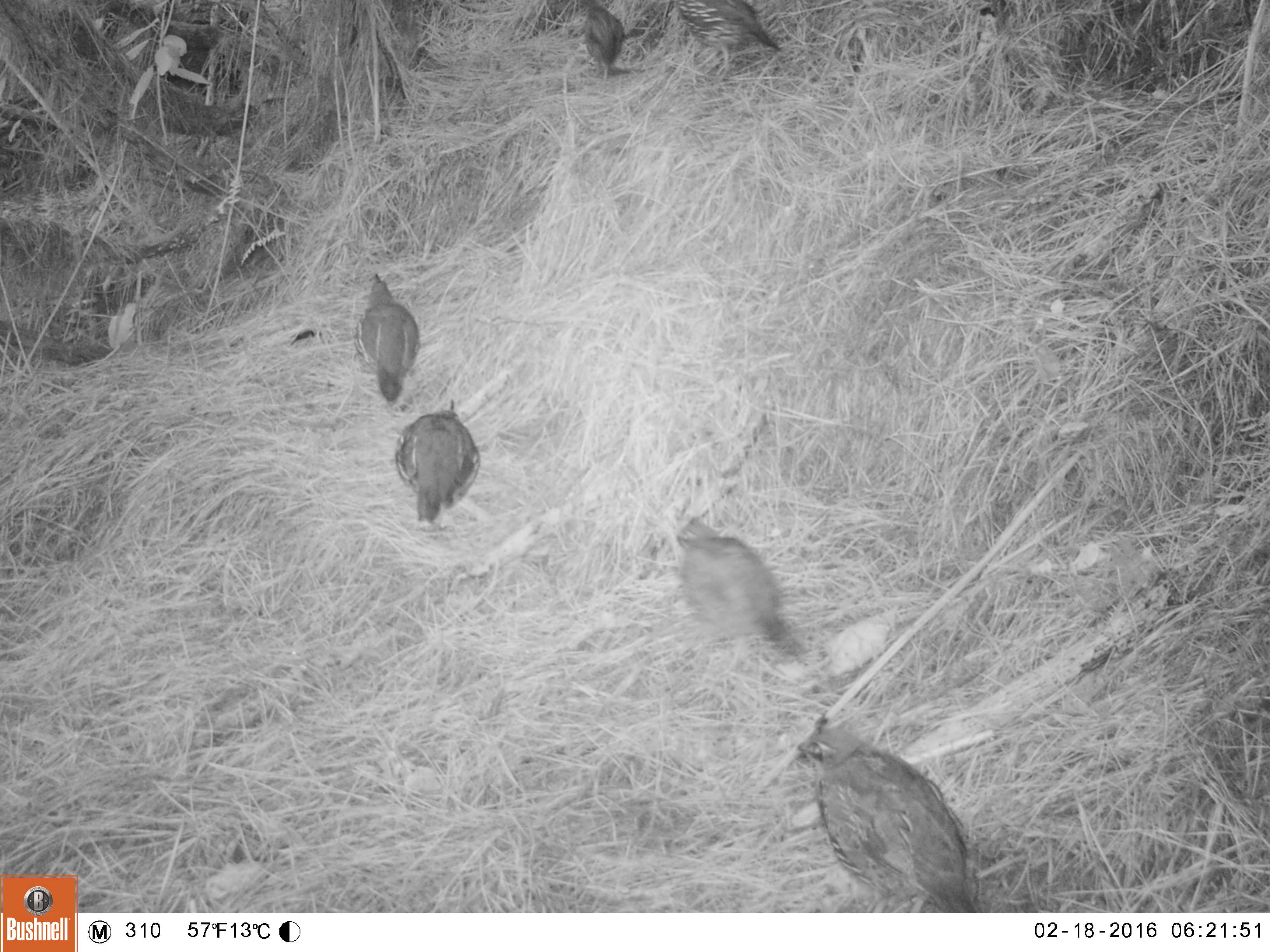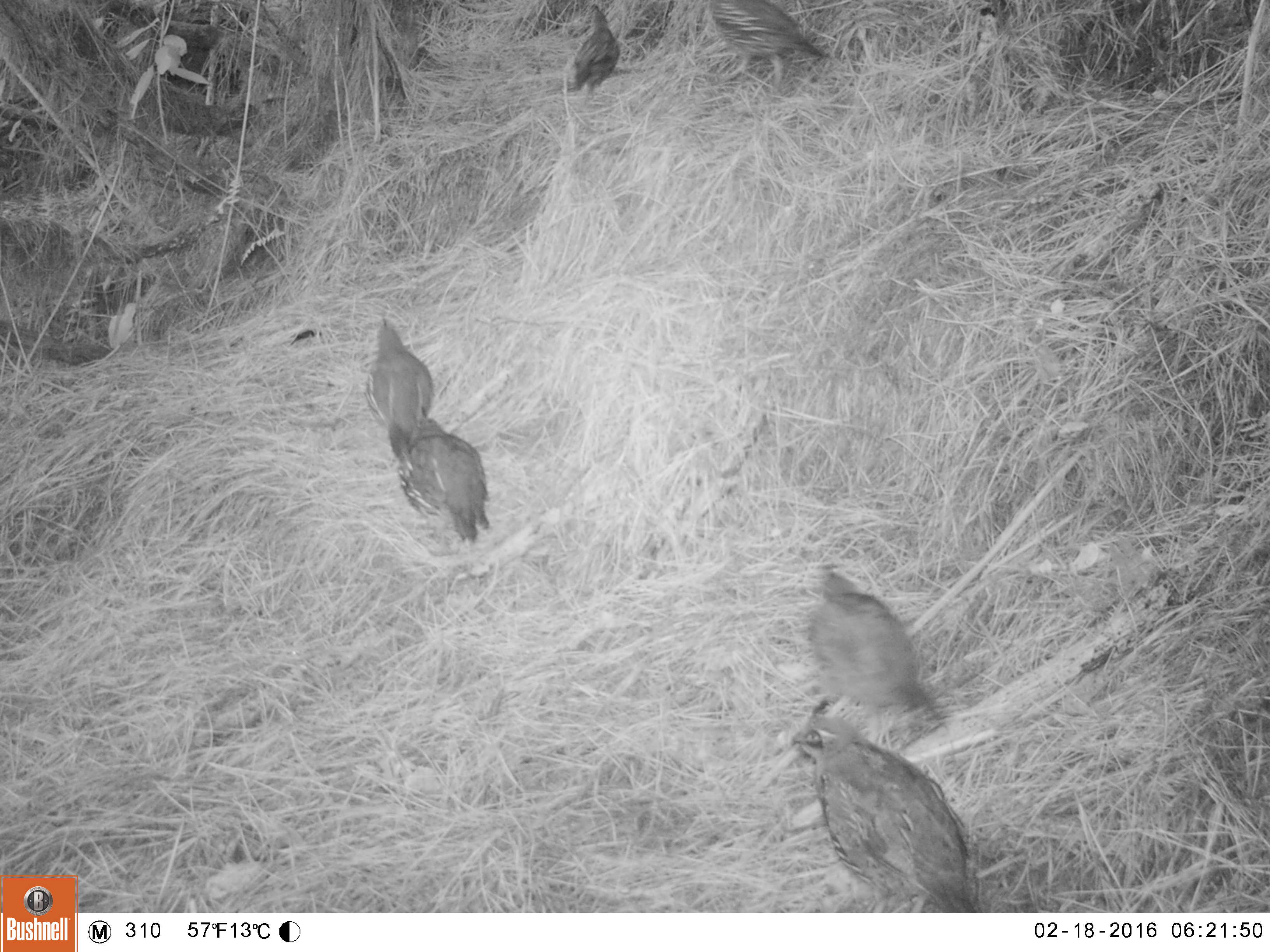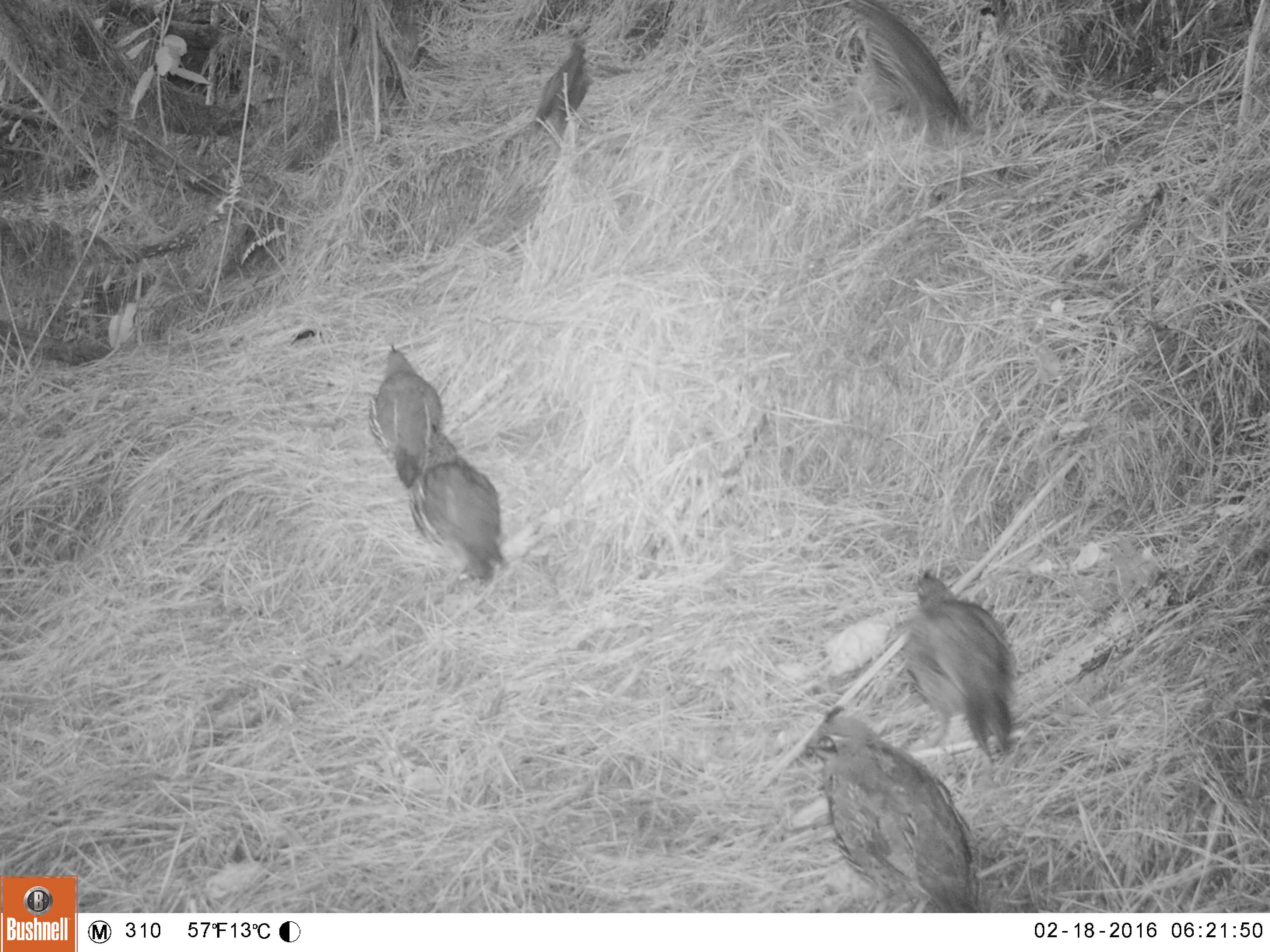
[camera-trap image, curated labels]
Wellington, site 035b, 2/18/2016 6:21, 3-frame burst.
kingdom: Animalia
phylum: Chordata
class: Aves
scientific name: Aves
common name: bird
Bird (Aves).